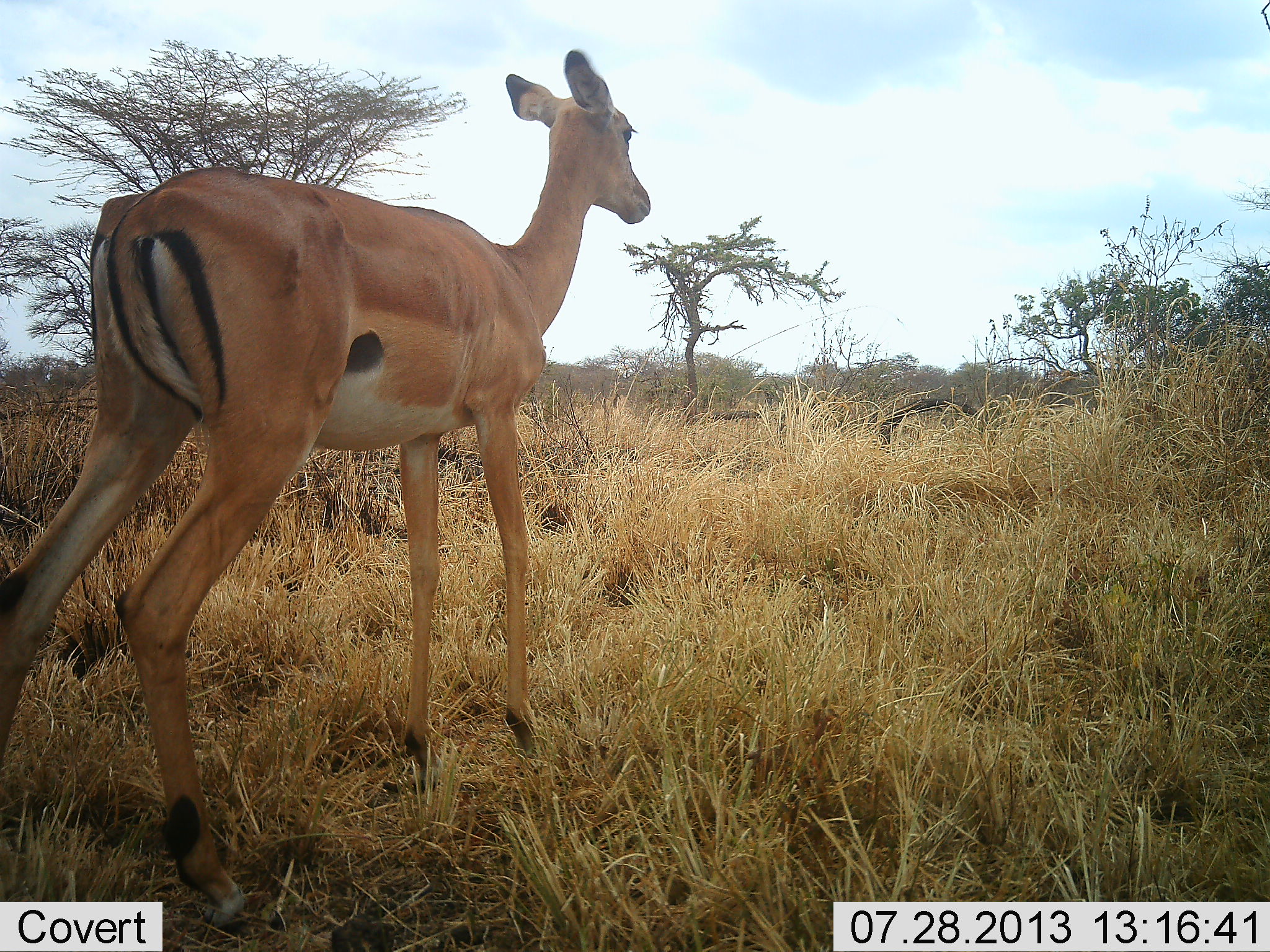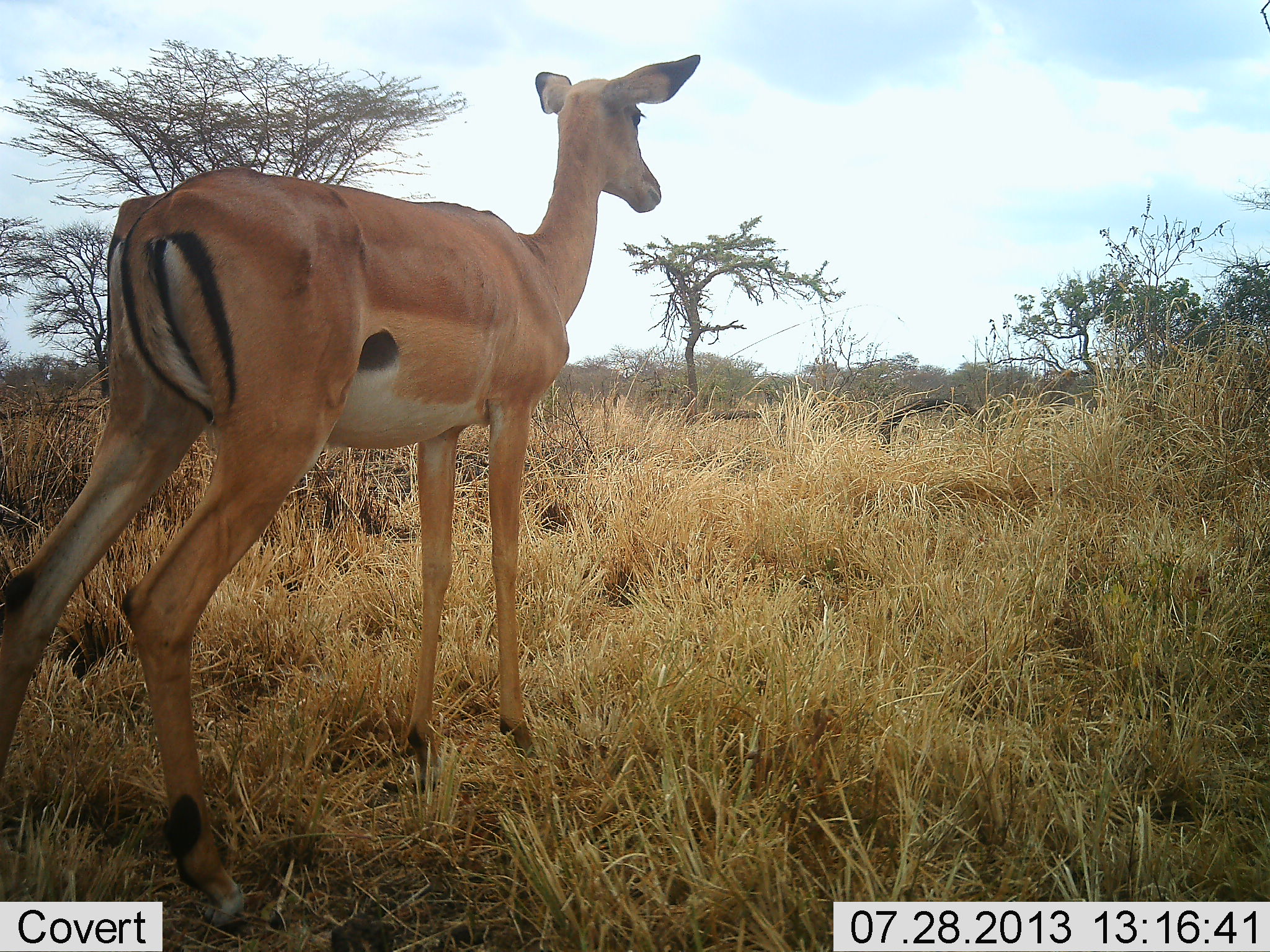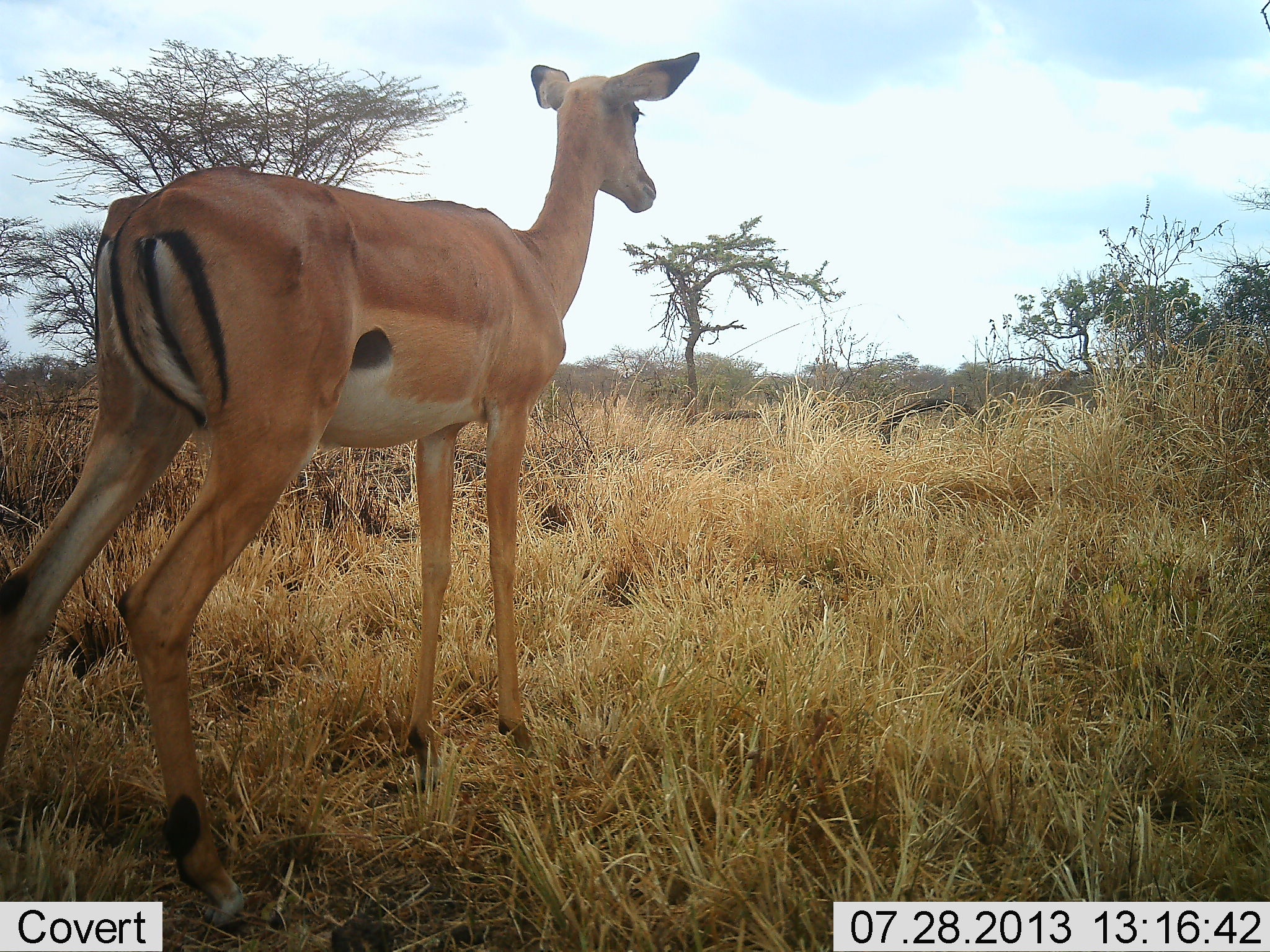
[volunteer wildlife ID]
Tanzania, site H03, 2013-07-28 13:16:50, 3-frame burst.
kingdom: Animalia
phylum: Chordata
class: Mammalia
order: Artiodactyla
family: Bovidae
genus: Aepyceros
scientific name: Aepyceros melampus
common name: impala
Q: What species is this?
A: Impala (Aepyceros melampus).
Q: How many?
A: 1.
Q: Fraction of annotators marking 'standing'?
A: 100%.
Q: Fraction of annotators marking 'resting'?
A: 0%.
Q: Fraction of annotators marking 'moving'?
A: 0%.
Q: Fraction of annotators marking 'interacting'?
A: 0%.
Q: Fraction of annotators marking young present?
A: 8%.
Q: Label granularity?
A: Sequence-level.